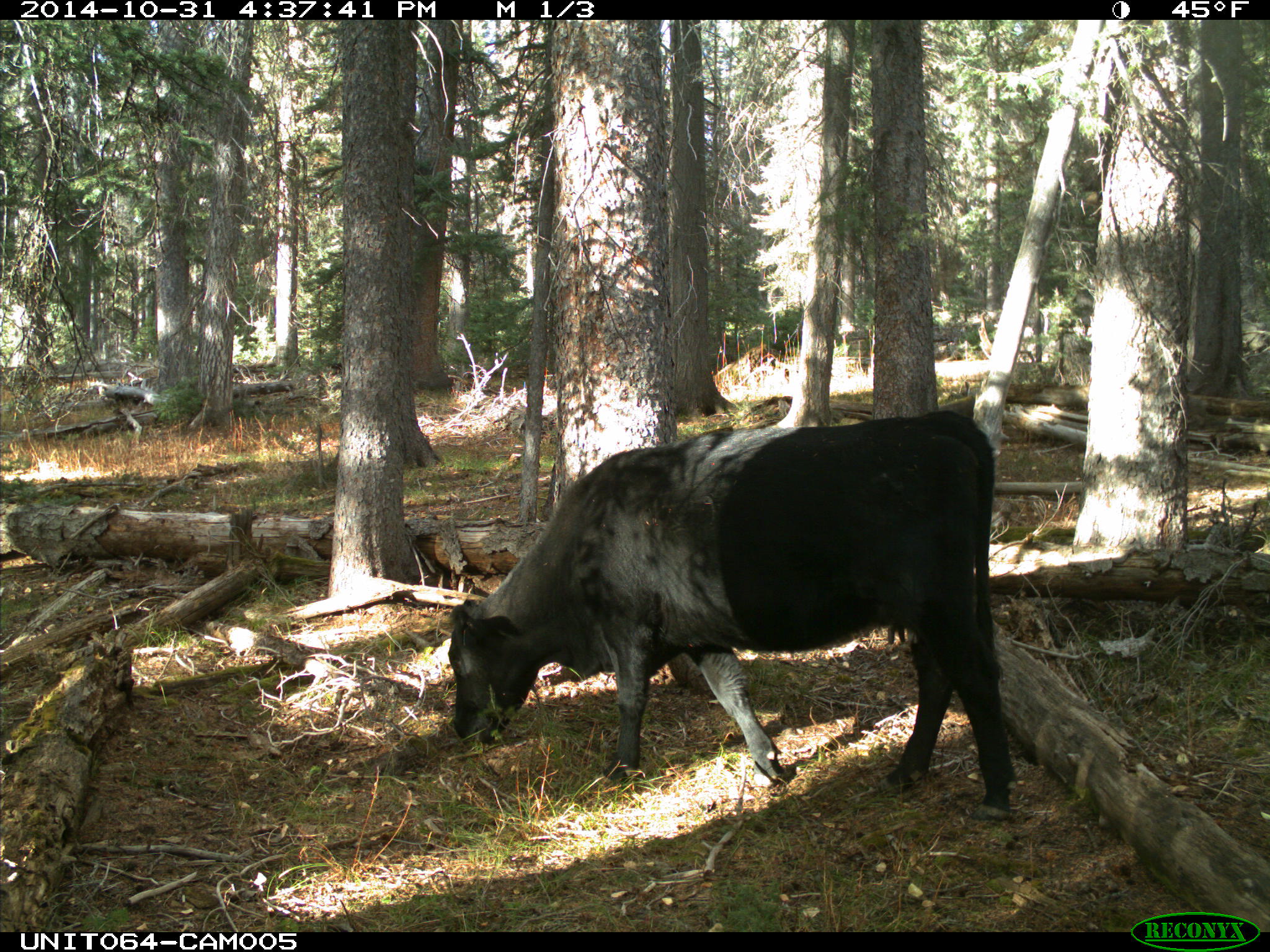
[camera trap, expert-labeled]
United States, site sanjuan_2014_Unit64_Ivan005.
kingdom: Animalia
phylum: Chordata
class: Mammalia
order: Artiodactyla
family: Bovidae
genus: Bos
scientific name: Bos taurus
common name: domestic cow